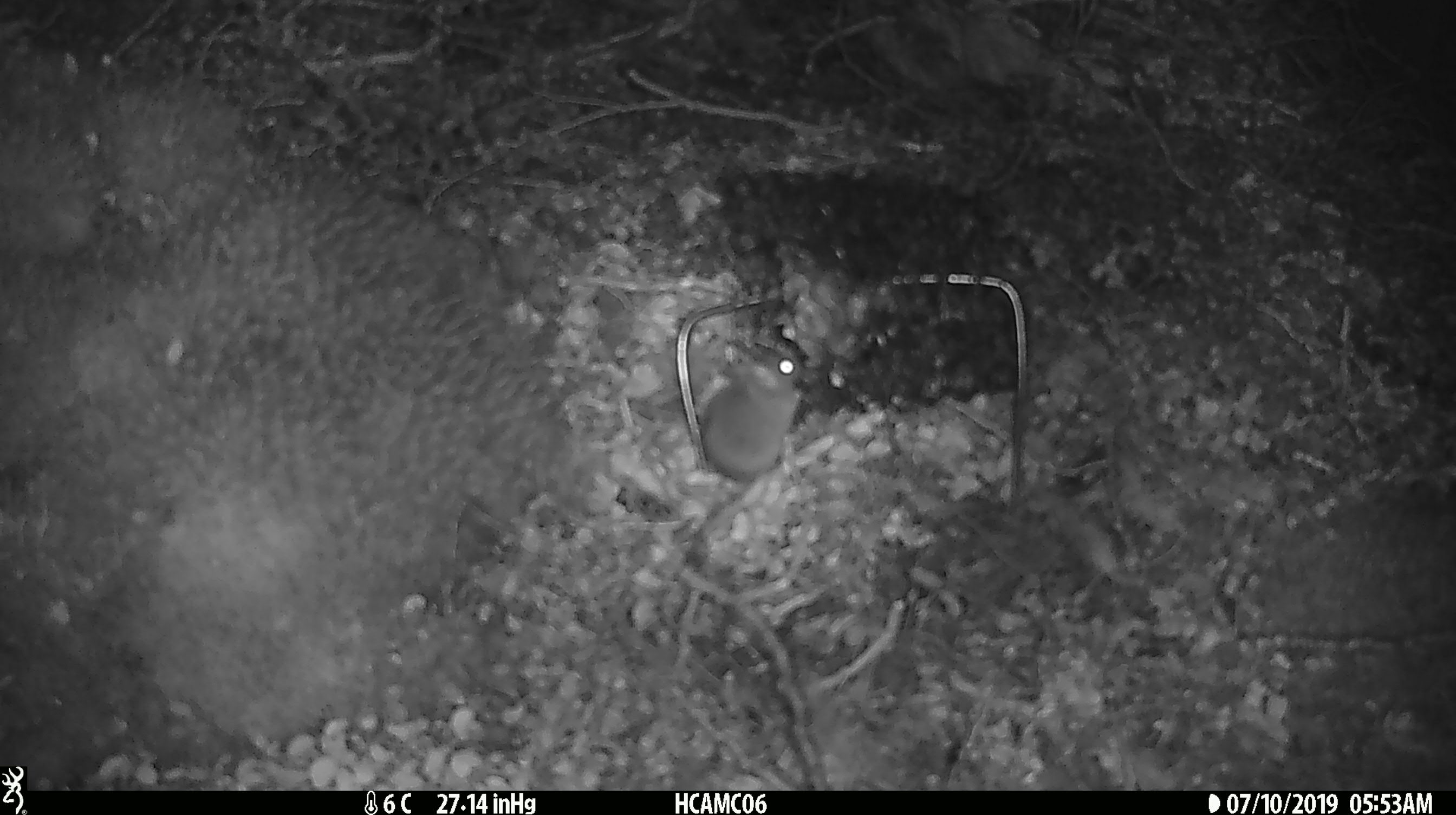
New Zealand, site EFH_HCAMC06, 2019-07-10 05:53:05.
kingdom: Animalia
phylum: Chordata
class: Mammalia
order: Rodentia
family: Muridae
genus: Mus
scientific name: Mus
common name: mouse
Mouse (Mus).